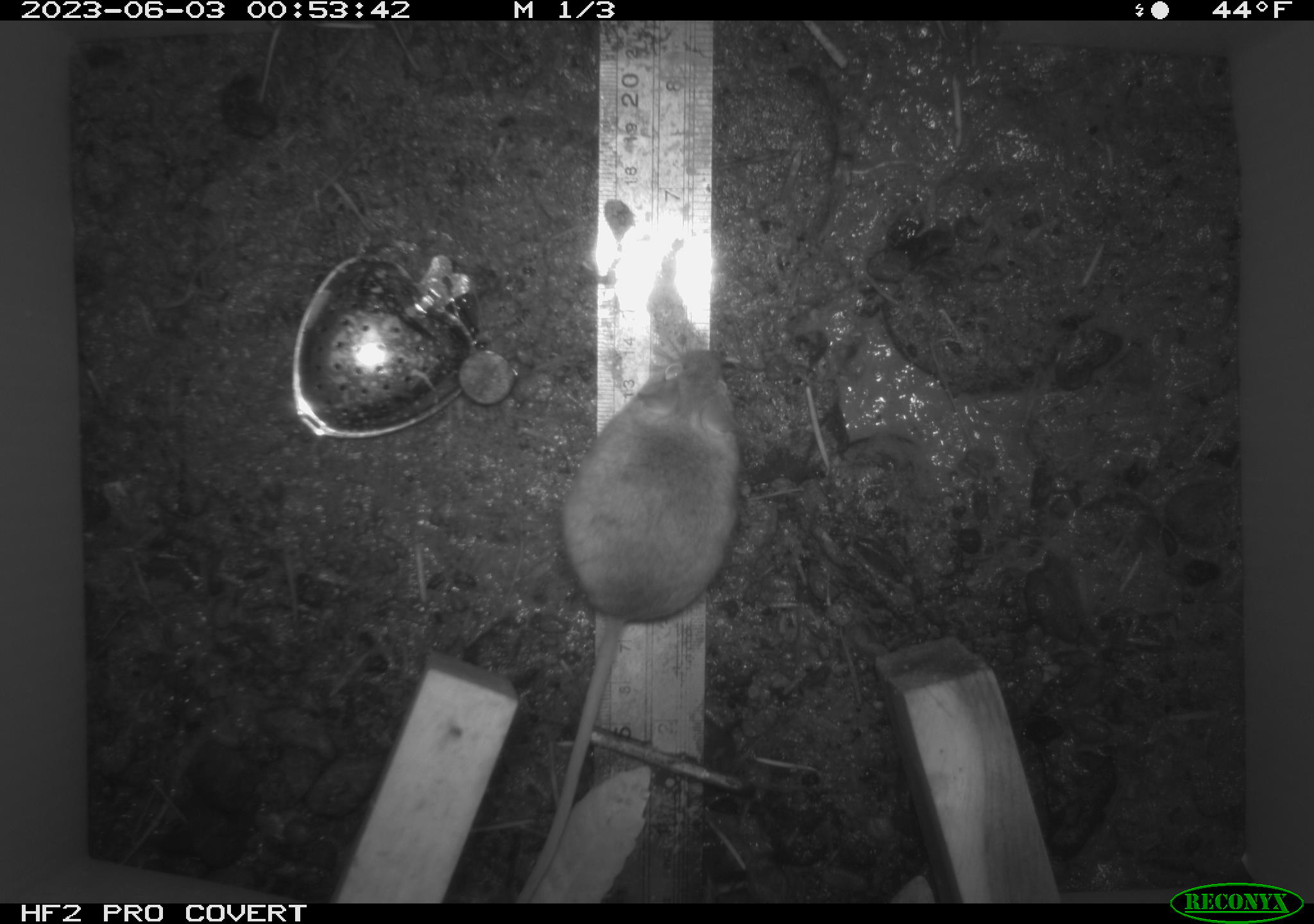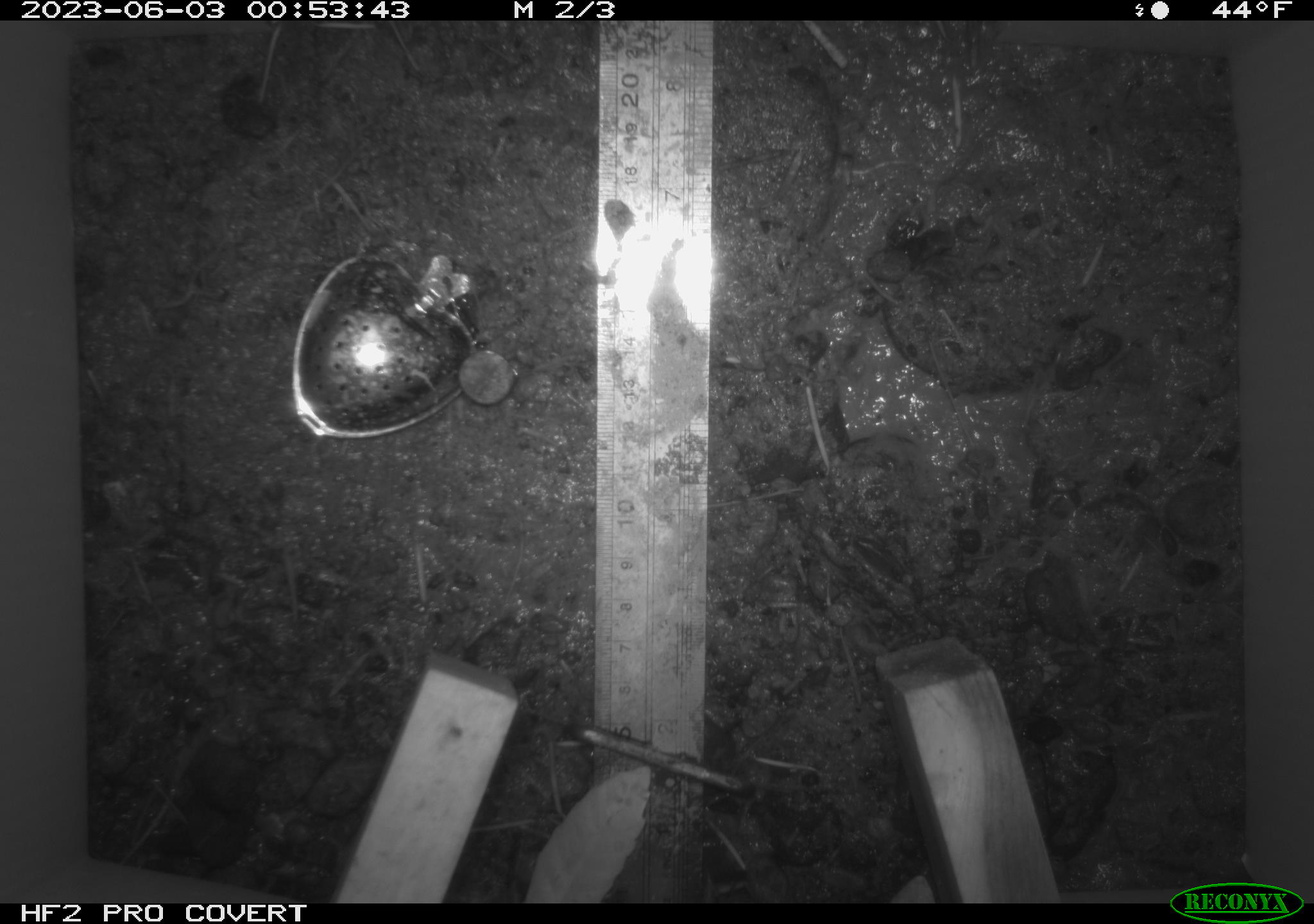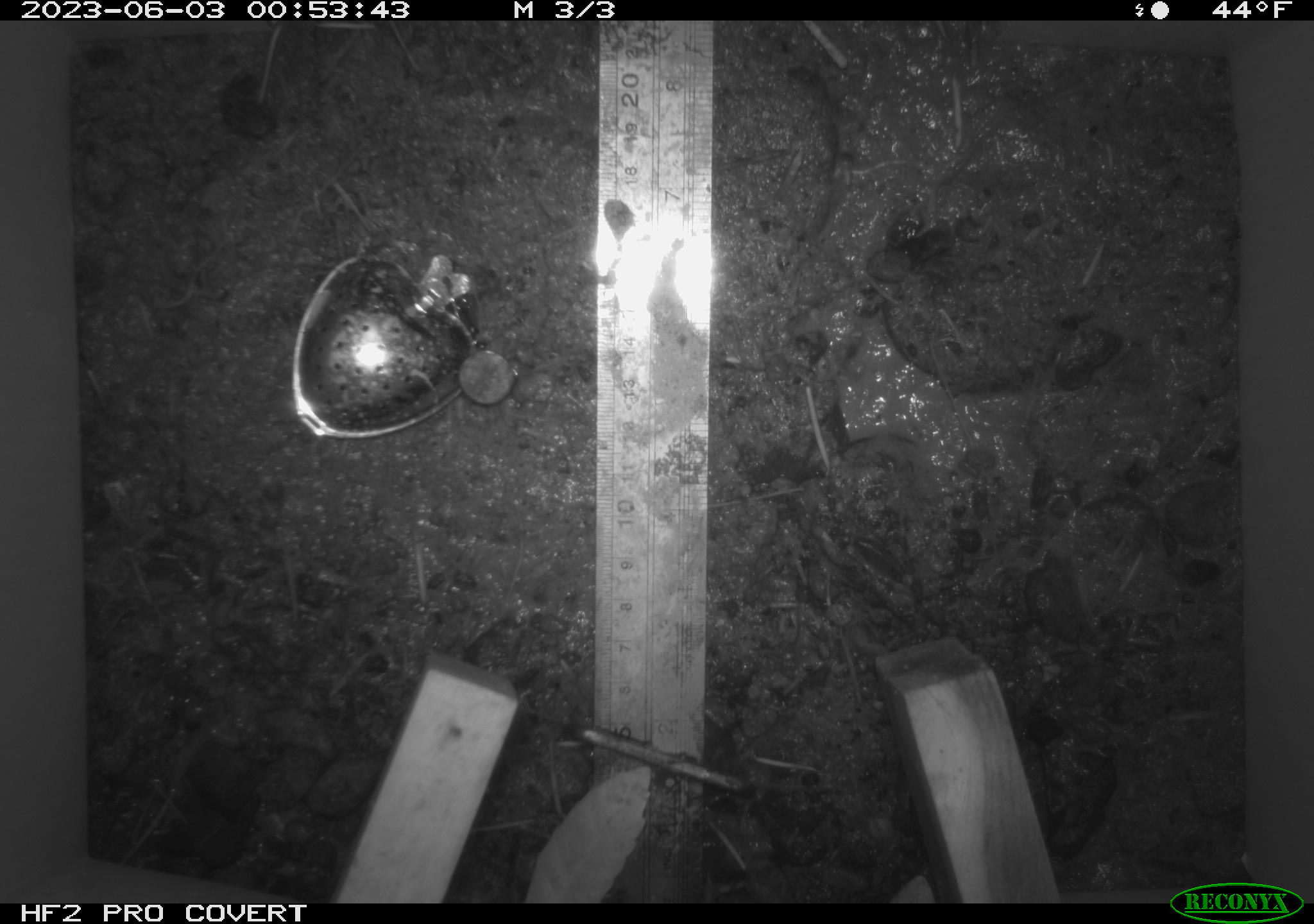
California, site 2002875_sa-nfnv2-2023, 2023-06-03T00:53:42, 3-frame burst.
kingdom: Animalia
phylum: Chordata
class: Mammalia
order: Rodentia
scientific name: Rodentia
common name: mouse species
Mouse species (Rodentia).